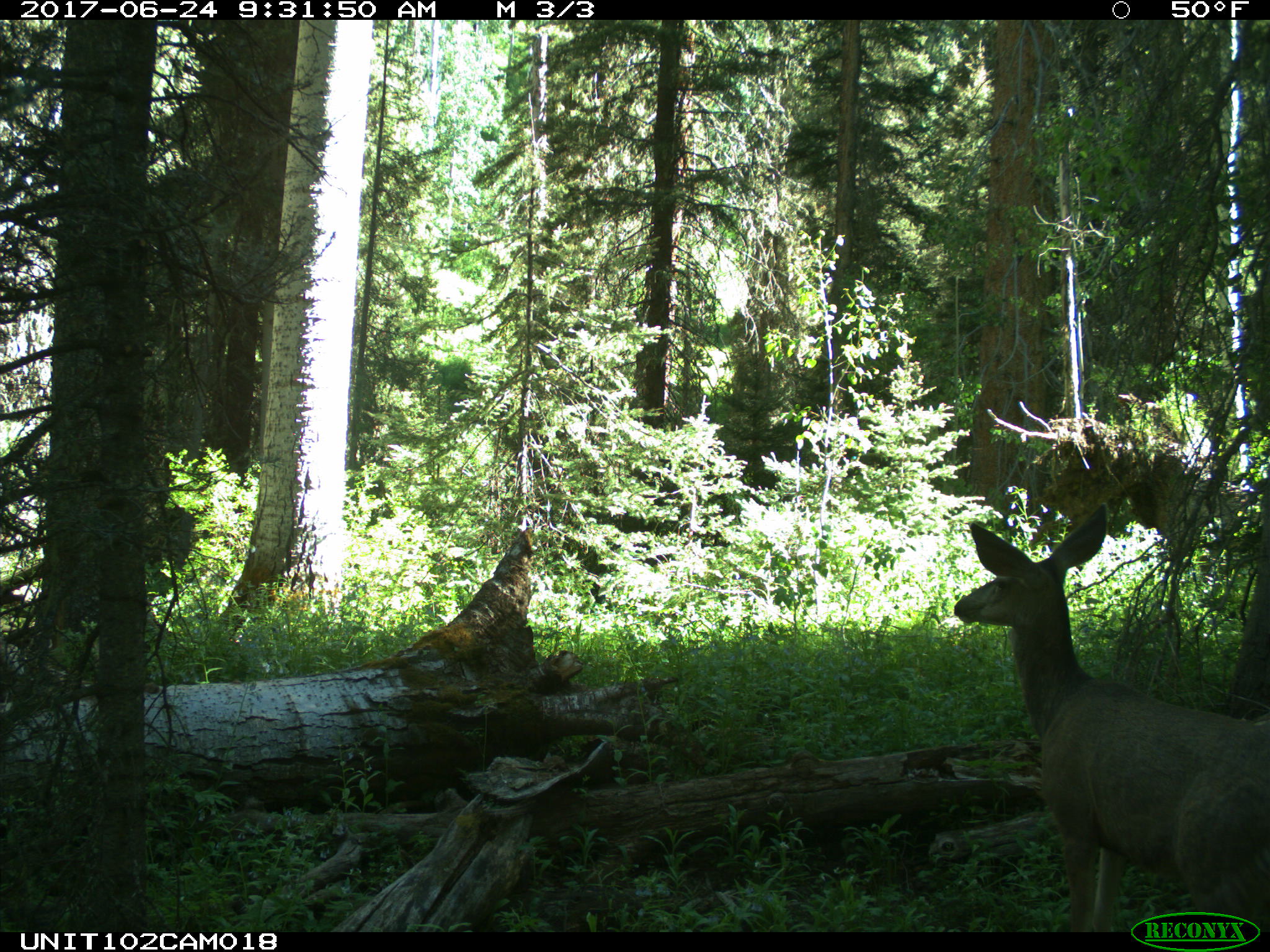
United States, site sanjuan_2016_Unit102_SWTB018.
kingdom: Animalia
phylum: Chordata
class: Mammalia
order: Artiodactyla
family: Cervidae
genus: Odocoileus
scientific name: Odocoileus hemionus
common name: mule deer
Odocoileus hemionus (mule deer).